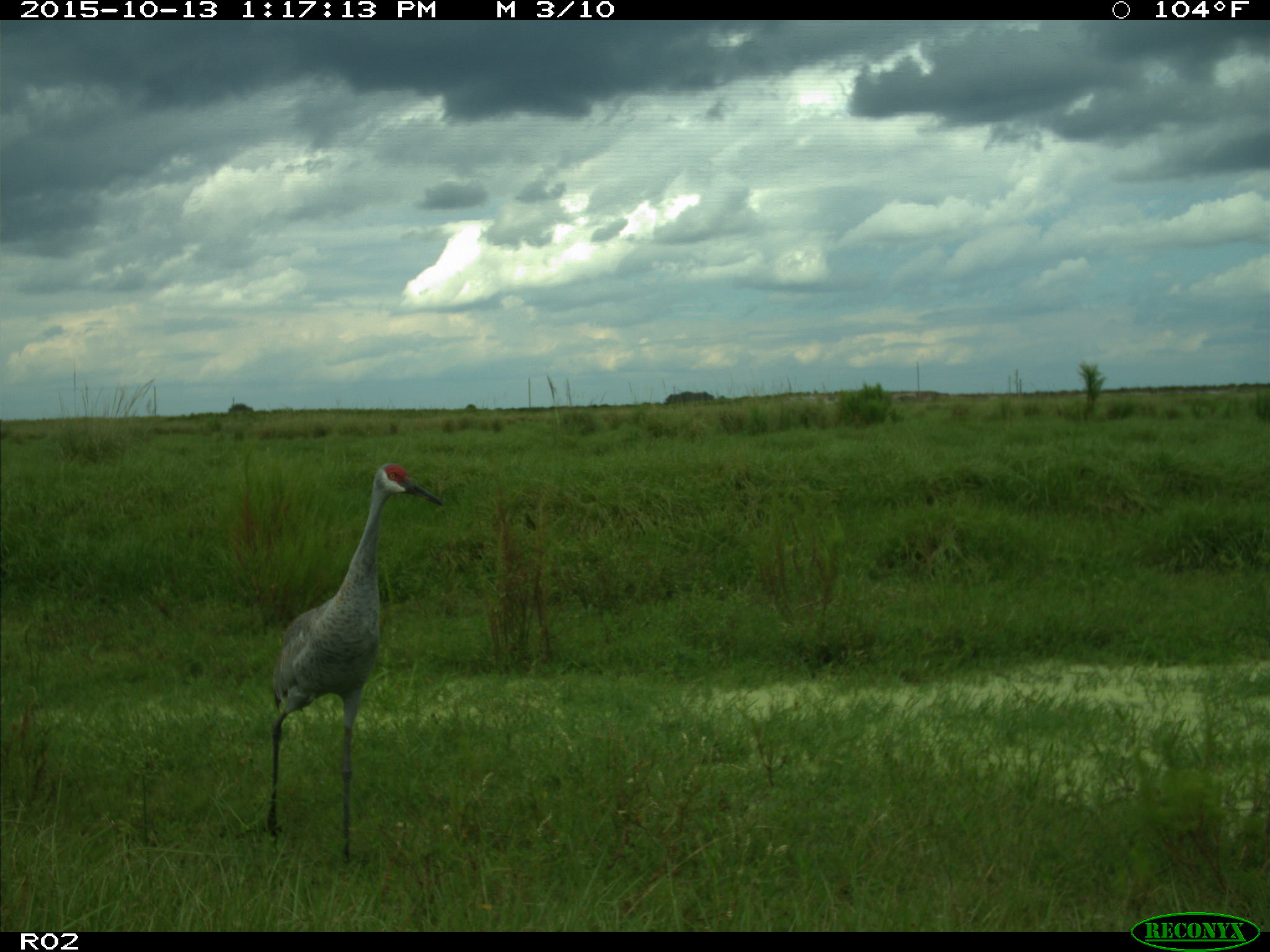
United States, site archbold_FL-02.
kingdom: Animalia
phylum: Chordata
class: Aves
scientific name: Aves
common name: birds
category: unidentified bird